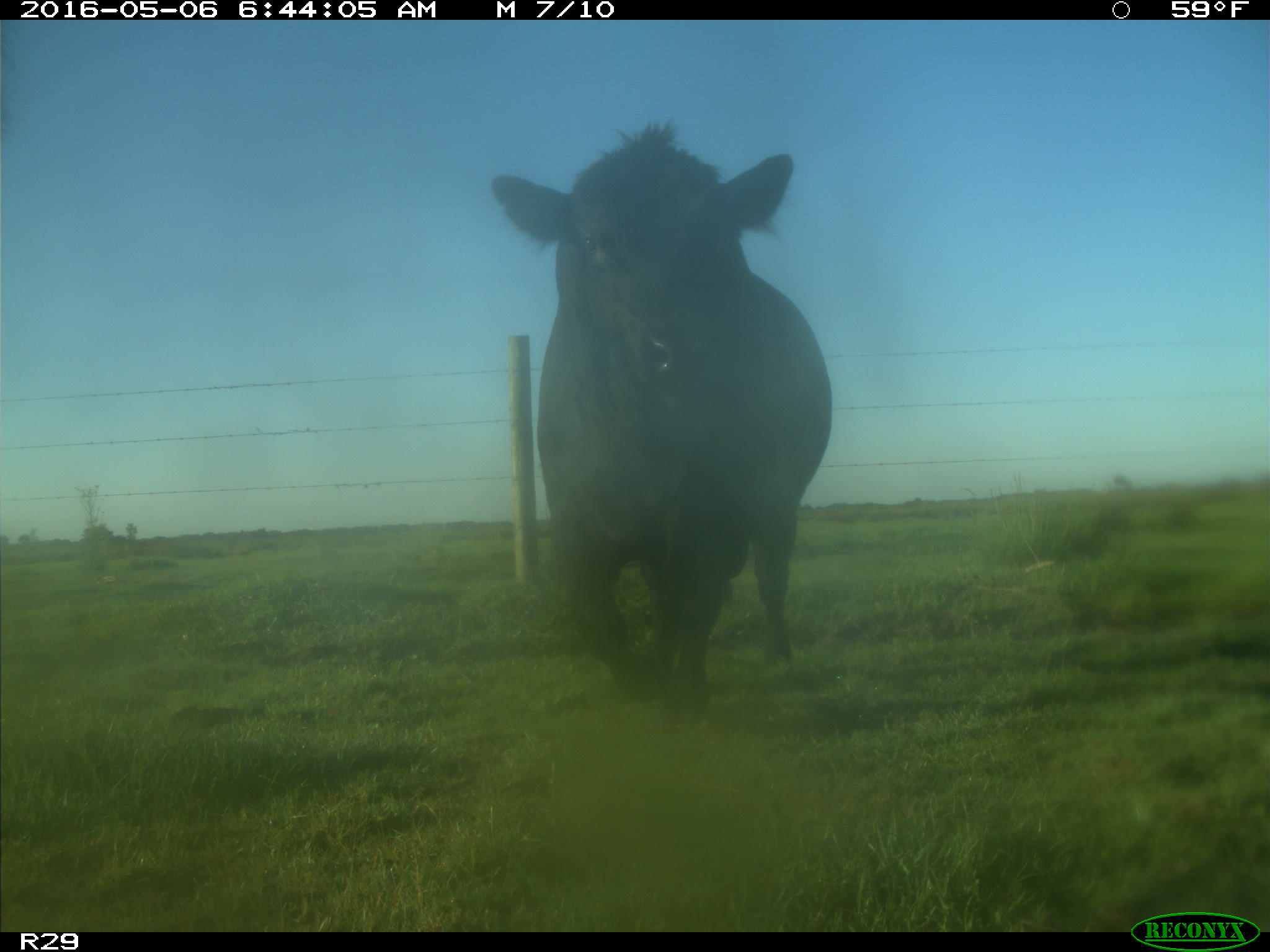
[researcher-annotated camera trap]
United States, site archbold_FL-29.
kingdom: Animalia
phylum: Chordata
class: Mammalia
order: Artiodactyla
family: Bovidae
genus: Bos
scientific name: Bos taurus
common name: domestic cow